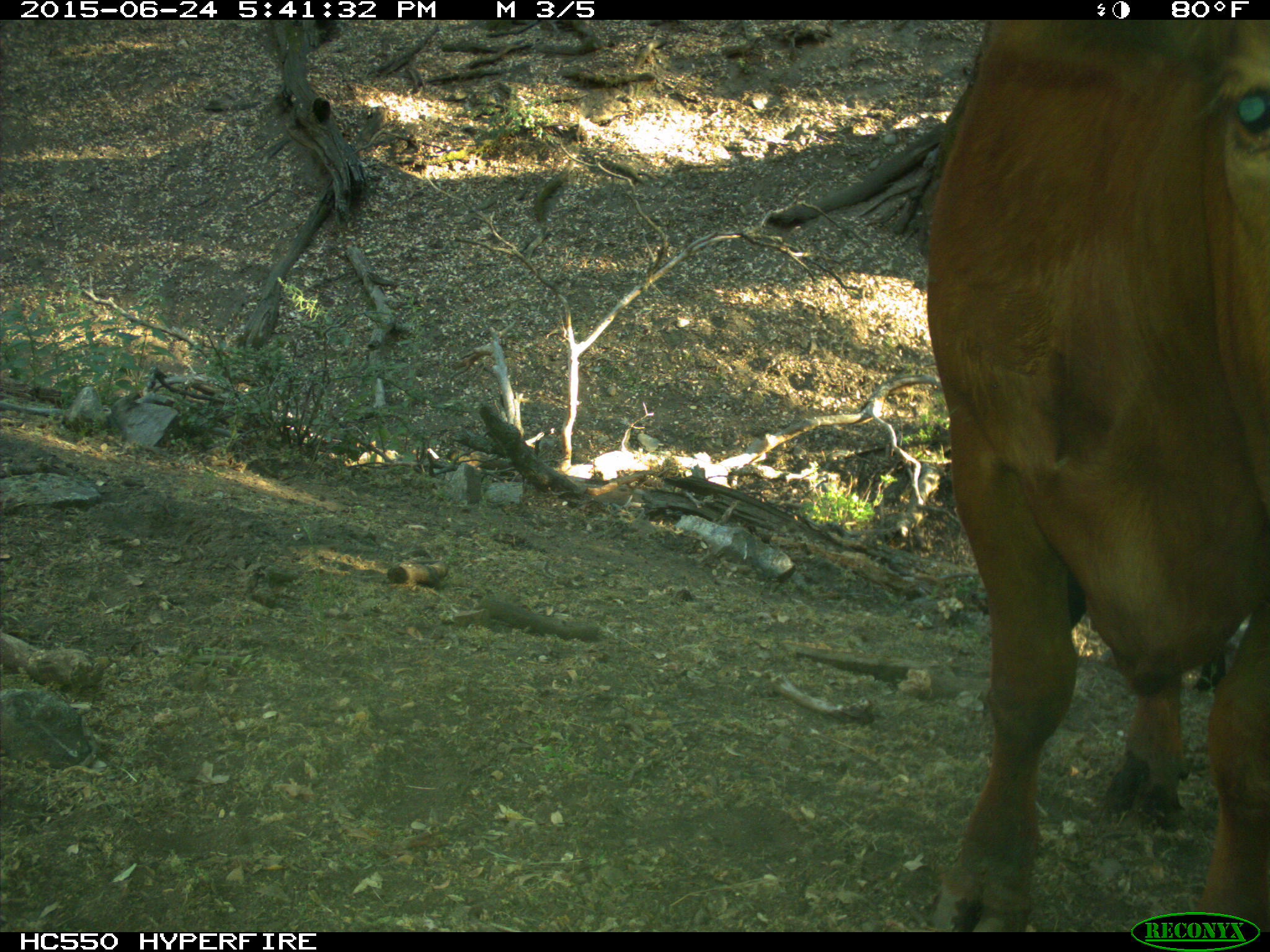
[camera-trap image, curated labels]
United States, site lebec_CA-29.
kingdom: Animalia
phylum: Chordata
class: Mammalia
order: Artiodactyla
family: Bovidae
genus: Bos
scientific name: Bos taurus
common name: domestic cow